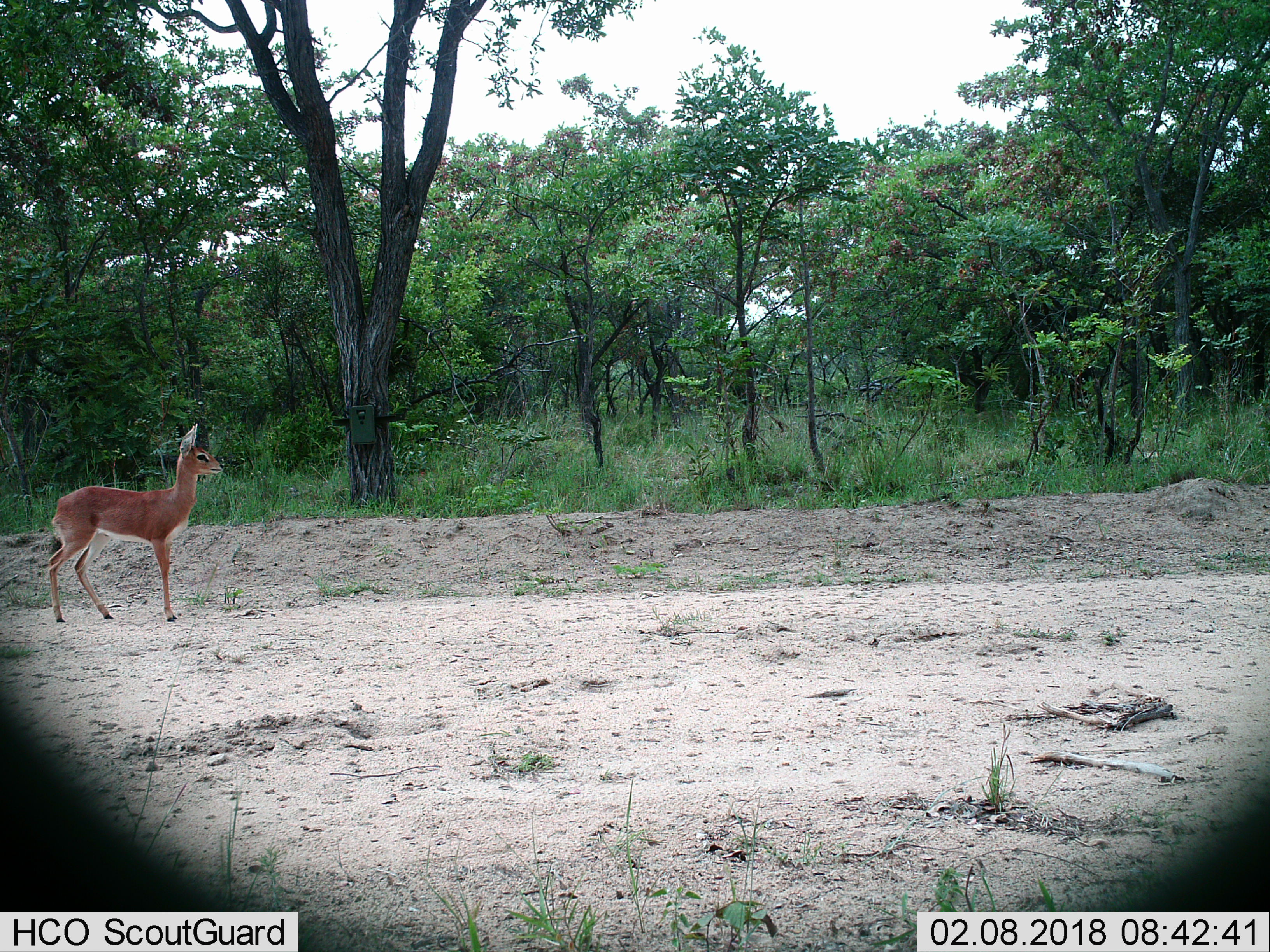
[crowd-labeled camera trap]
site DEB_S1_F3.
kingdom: Animalia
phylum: Chordata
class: Mammalia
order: Artiodactyla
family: Bovidae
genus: Raphicerus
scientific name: Raphicerus campestris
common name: steenbok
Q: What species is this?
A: Steenbok (Raphicerus campestris).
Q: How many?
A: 1.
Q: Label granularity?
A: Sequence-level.